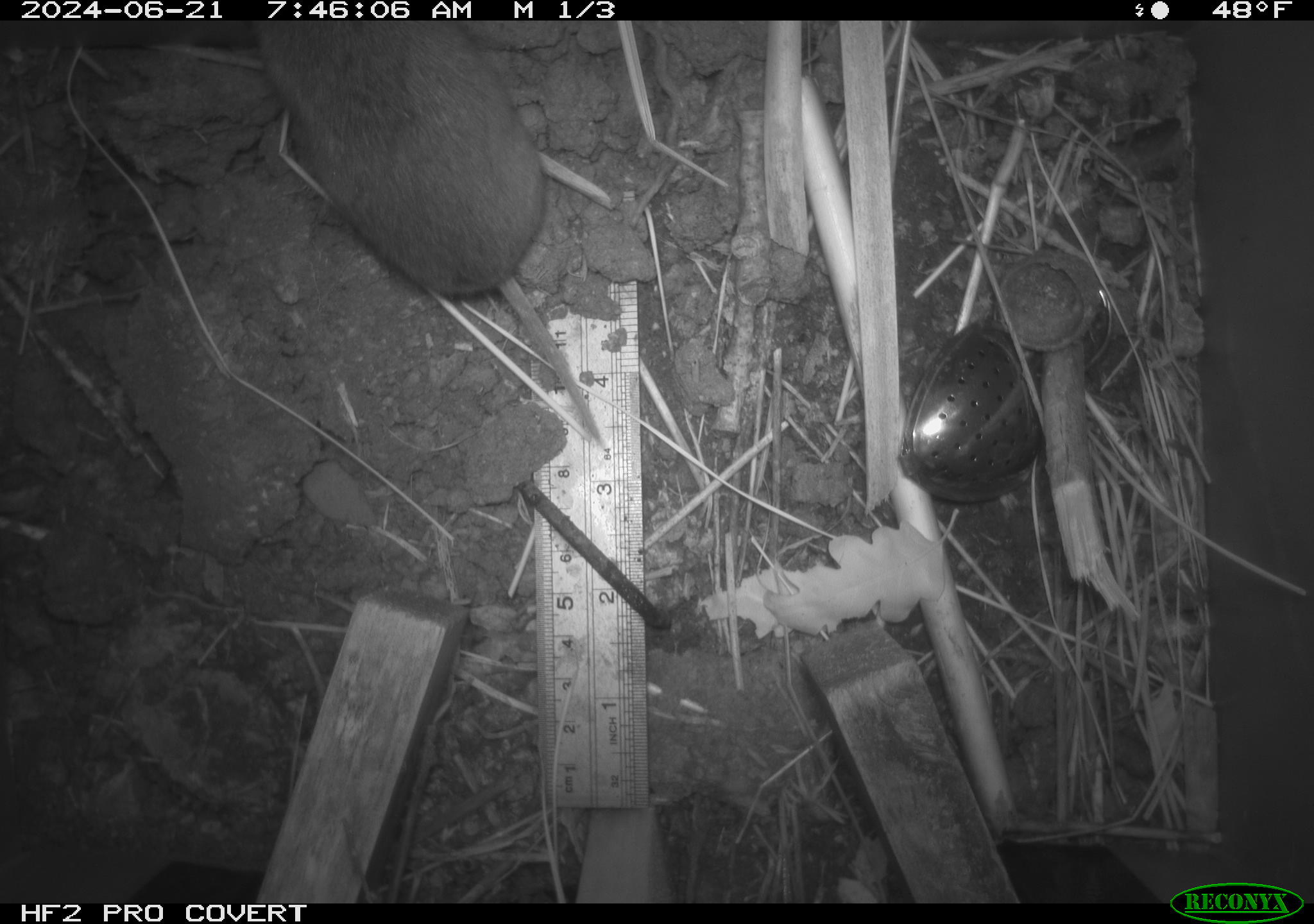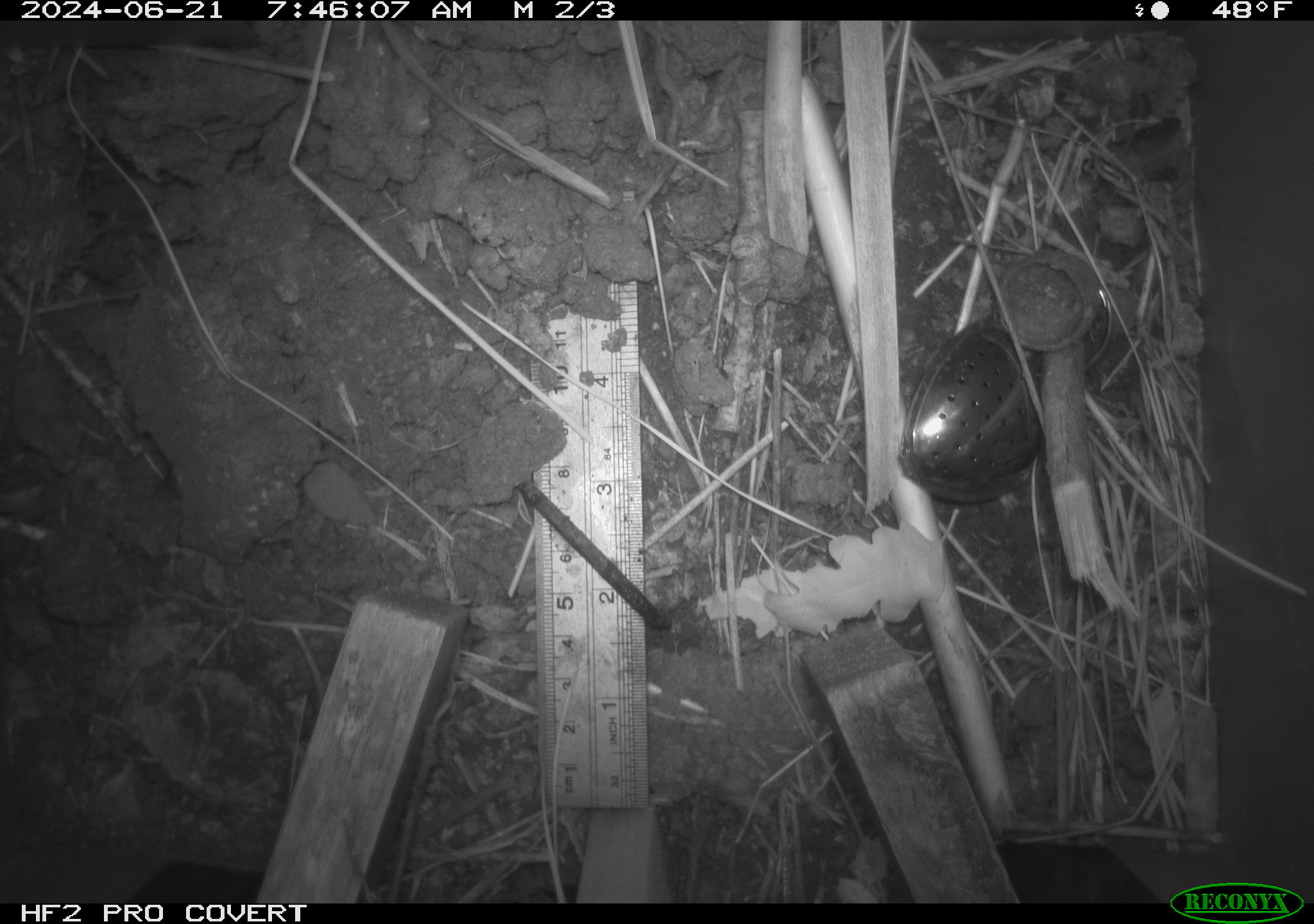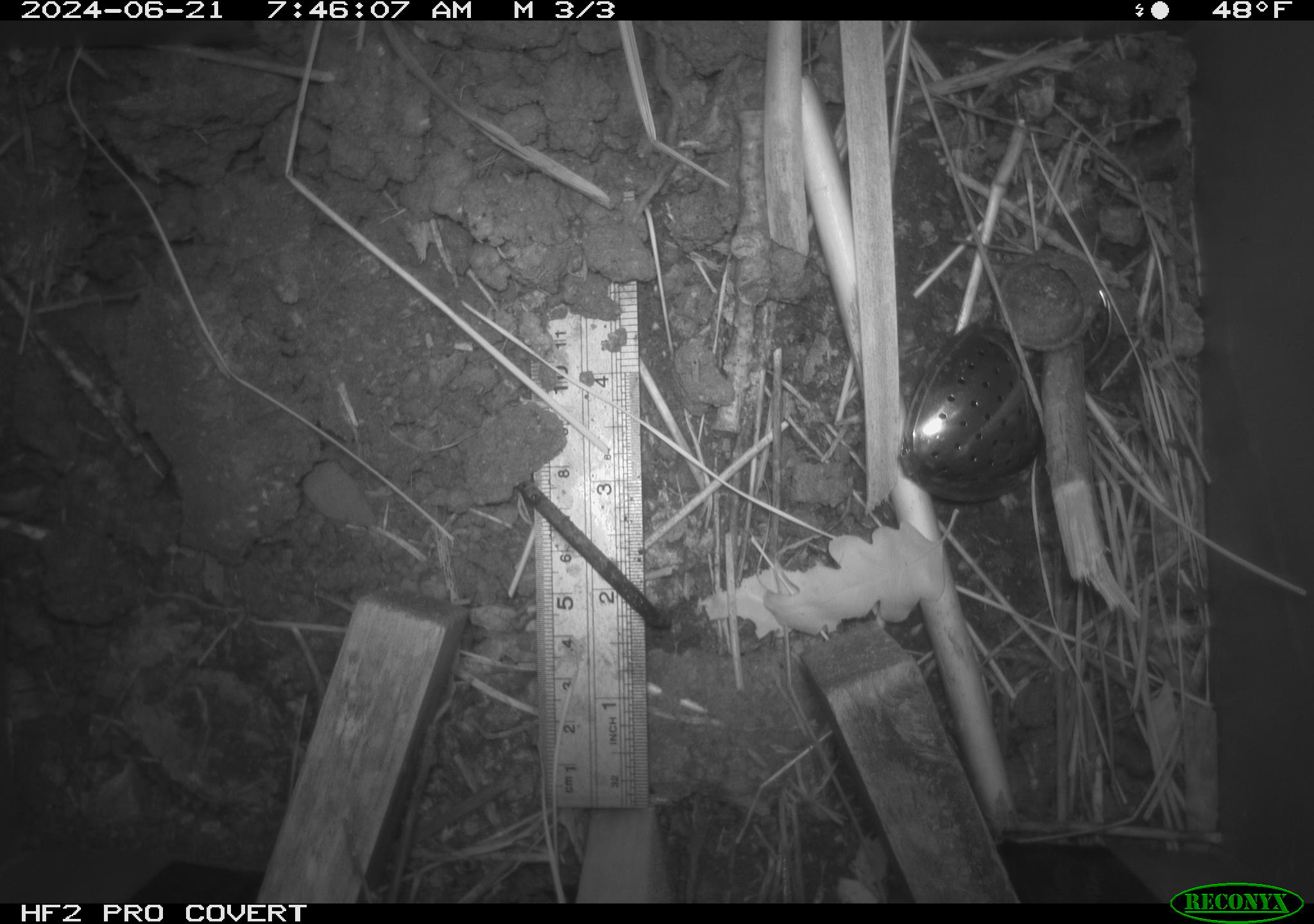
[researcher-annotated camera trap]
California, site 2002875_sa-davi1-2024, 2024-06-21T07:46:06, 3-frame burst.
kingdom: Animalia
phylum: Chordata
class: Mammalia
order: Rodentia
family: Cricetidae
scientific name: Arvicolinae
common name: voles, lemmings, and muskrats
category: arvicolinae subfamily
Arvicolinae subfamily (voles, lemmings, and muskrats) (Arvicolinae).